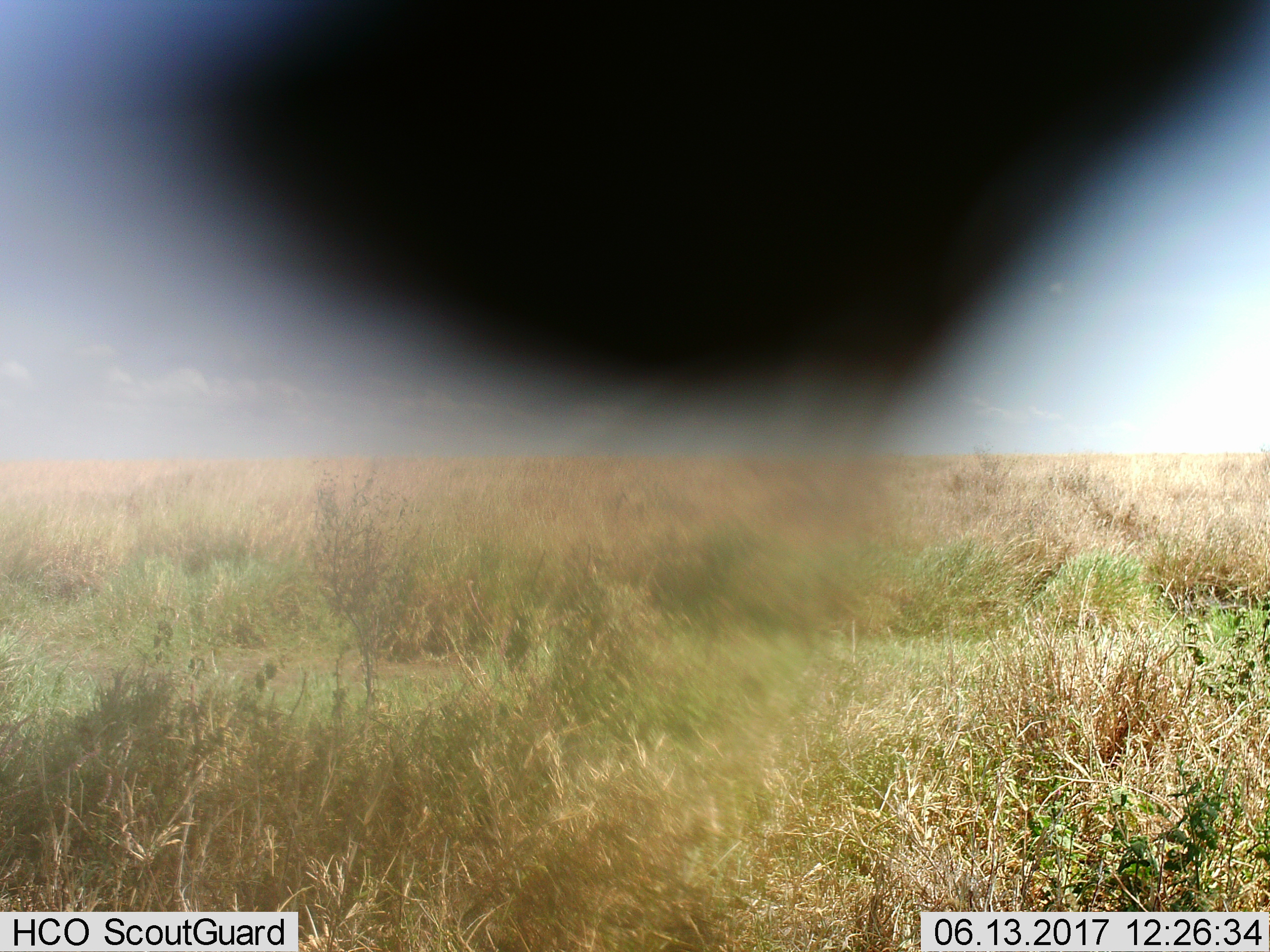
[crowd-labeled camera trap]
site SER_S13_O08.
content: unidentified animal